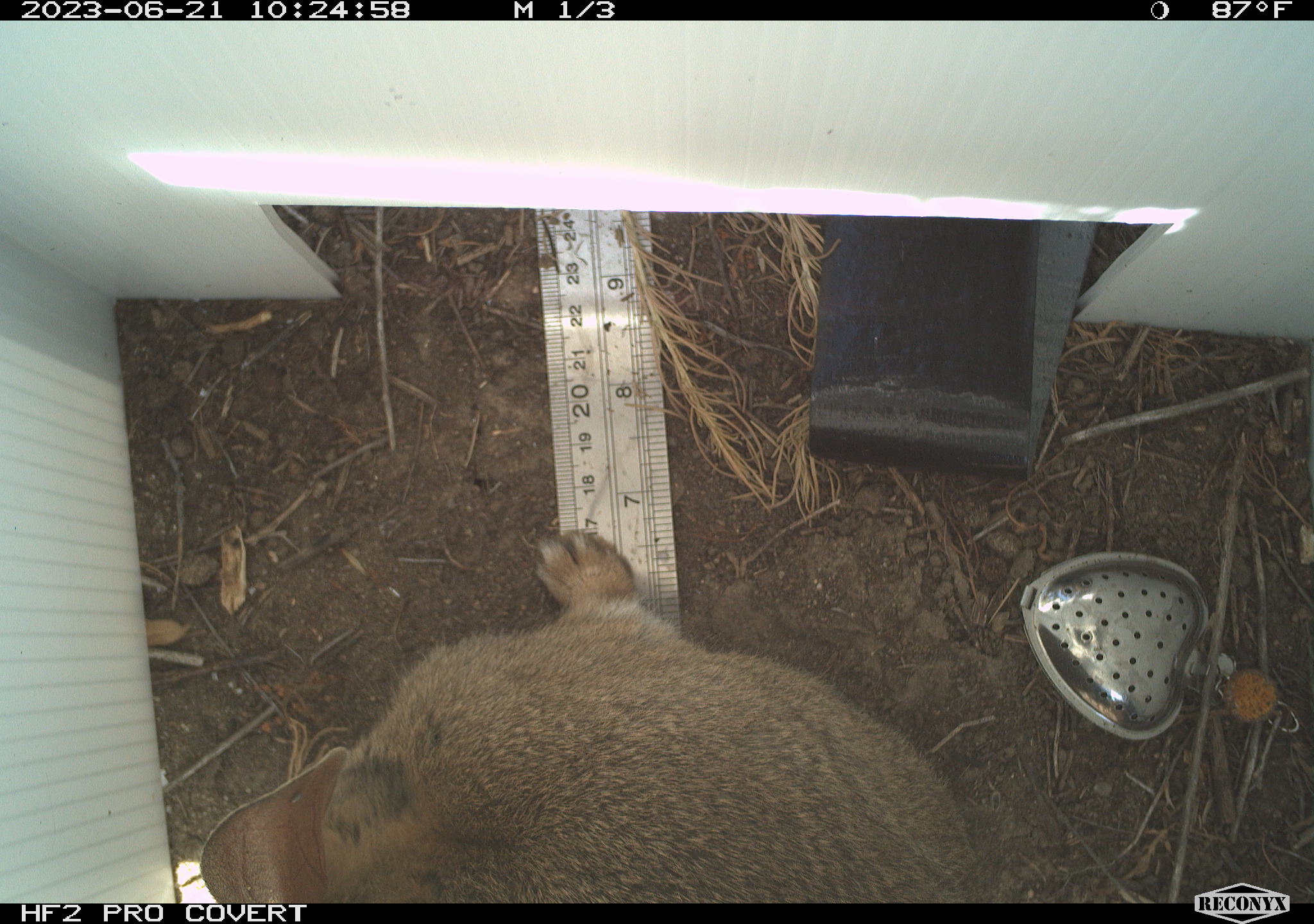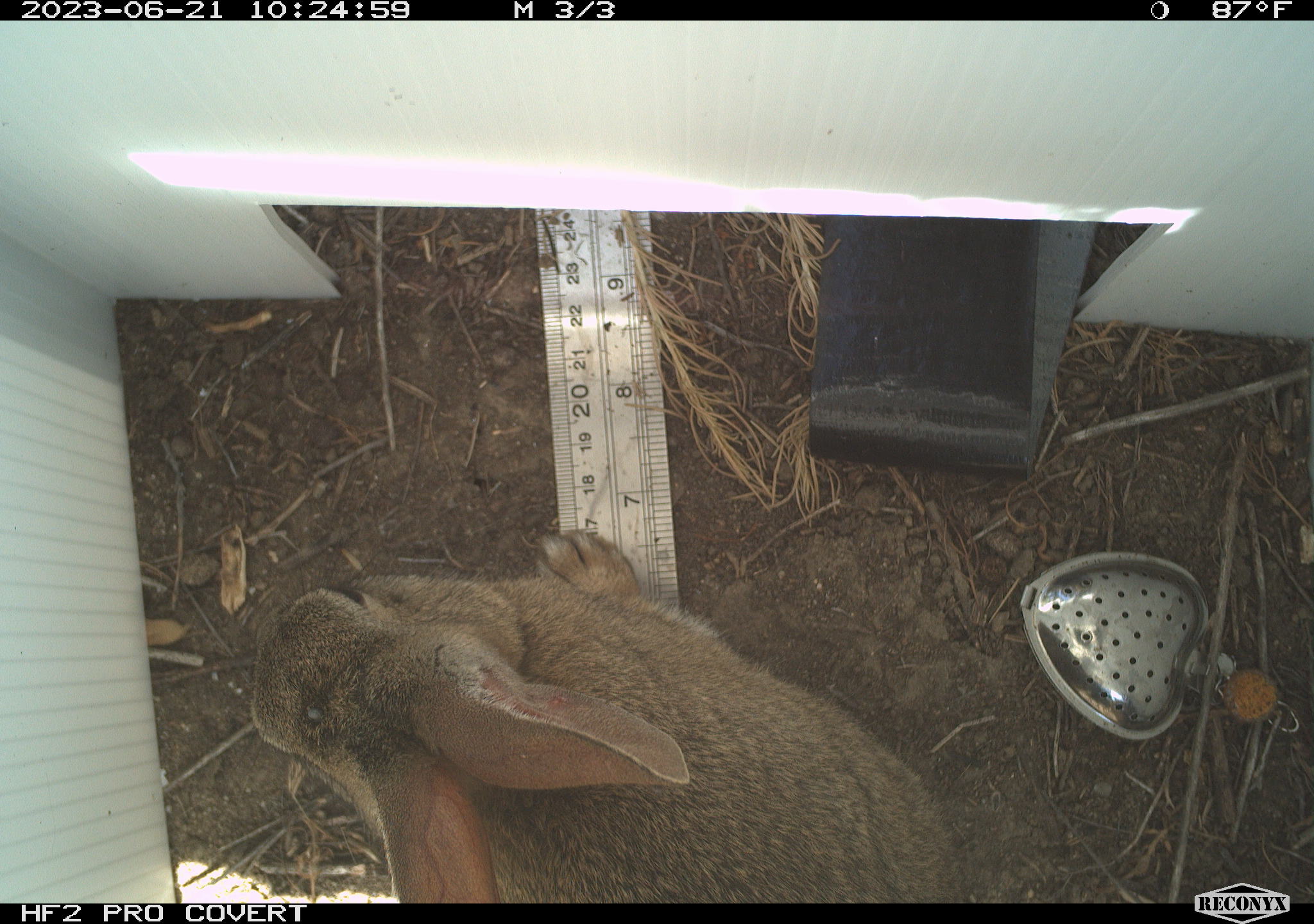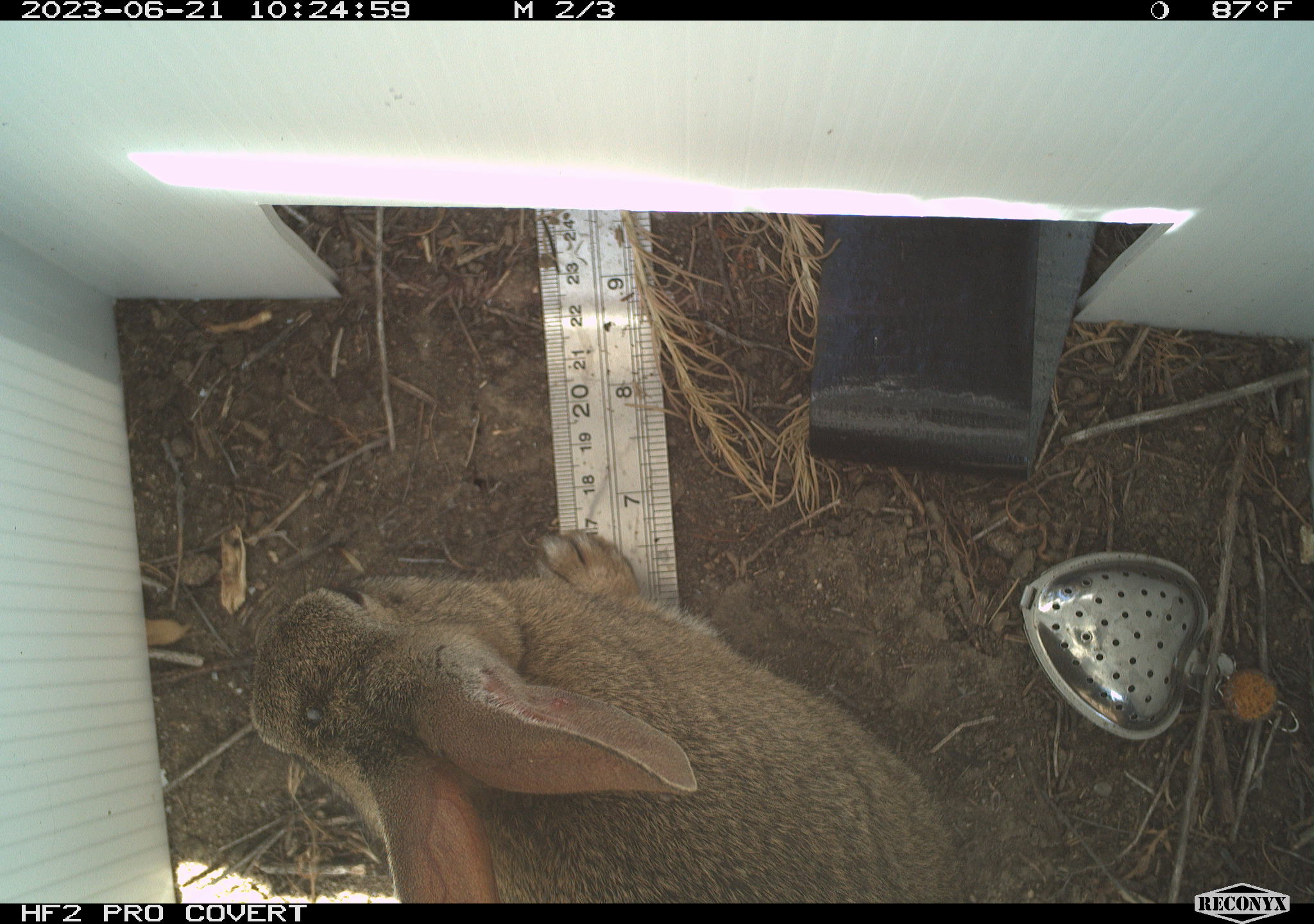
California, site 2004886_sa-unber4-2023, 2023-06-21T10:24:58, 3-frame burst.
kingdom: Animalia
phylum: Chordata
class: Mammalia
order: Lagomorpha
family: Leporidae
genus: Sylvilagus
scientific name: Sylvilagus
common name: cottontail rabbits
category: sylvilagus species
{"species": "sylvilagus species (cottontail rabbits) (Sylvilagus)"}